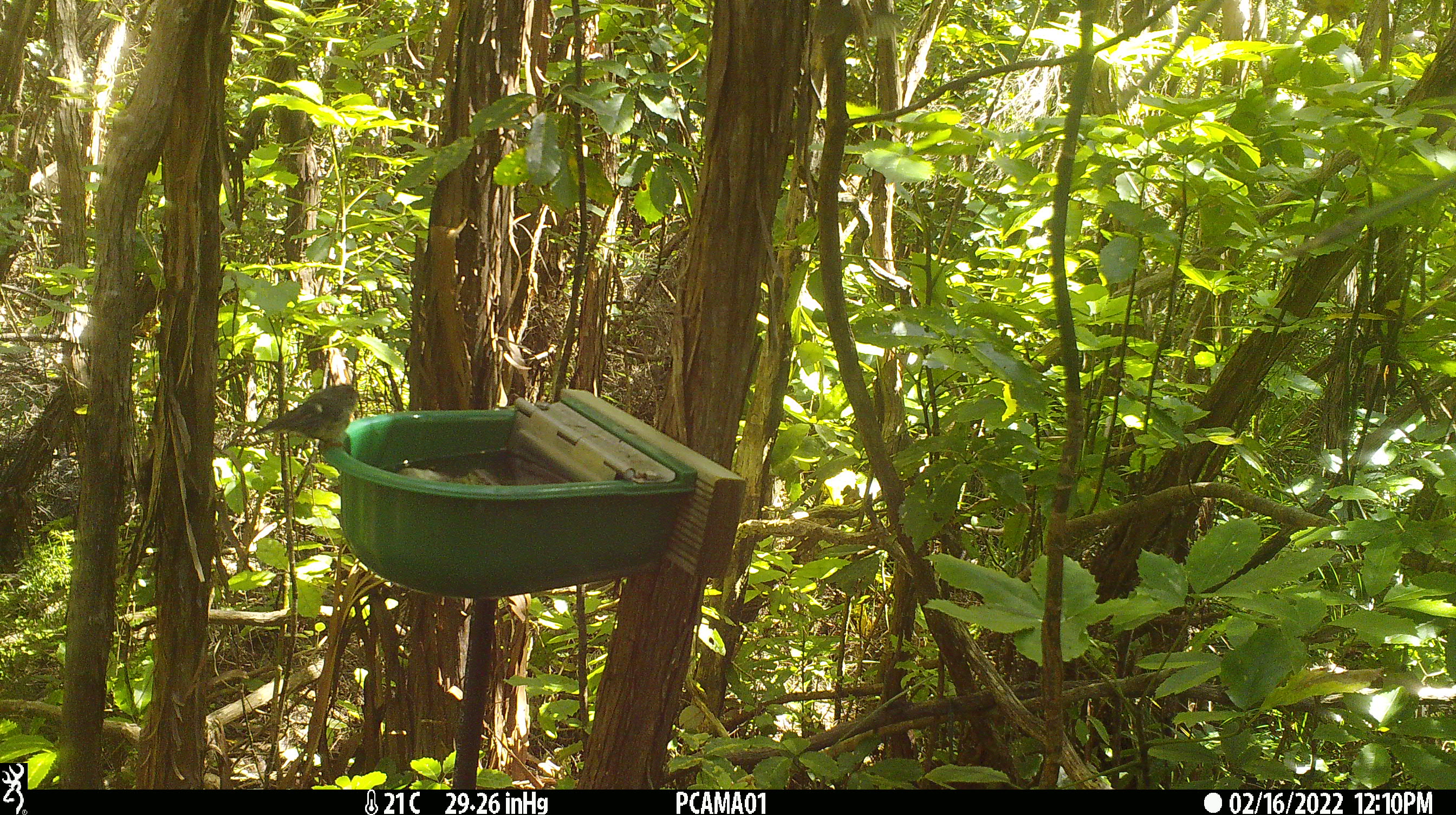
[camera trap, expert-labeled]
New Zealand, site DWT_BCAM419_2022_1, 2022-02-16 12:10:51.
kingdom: Animalia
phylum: Chordata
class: Aves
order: Passeriformes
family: Petroicidae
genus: Petroica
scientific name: Petroica macrocephala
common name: tomtit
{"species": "tomtit (Petroica macrocephala)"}